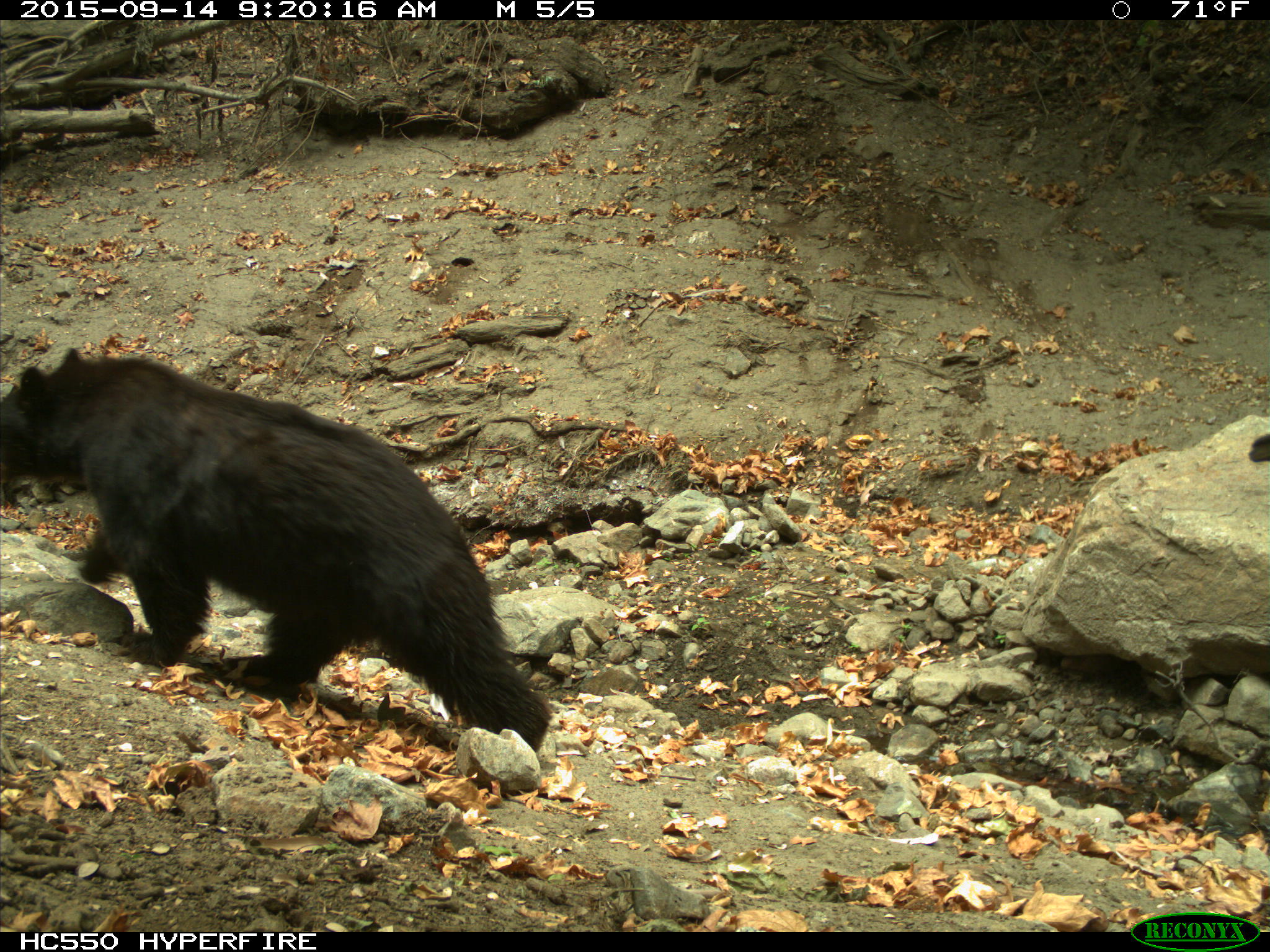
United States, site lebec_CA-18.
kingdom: Animalia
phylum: Chordata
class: Mammalia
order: Carnivora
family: Ursidae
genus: Ursus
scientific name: Ursus americanus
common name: american black bear